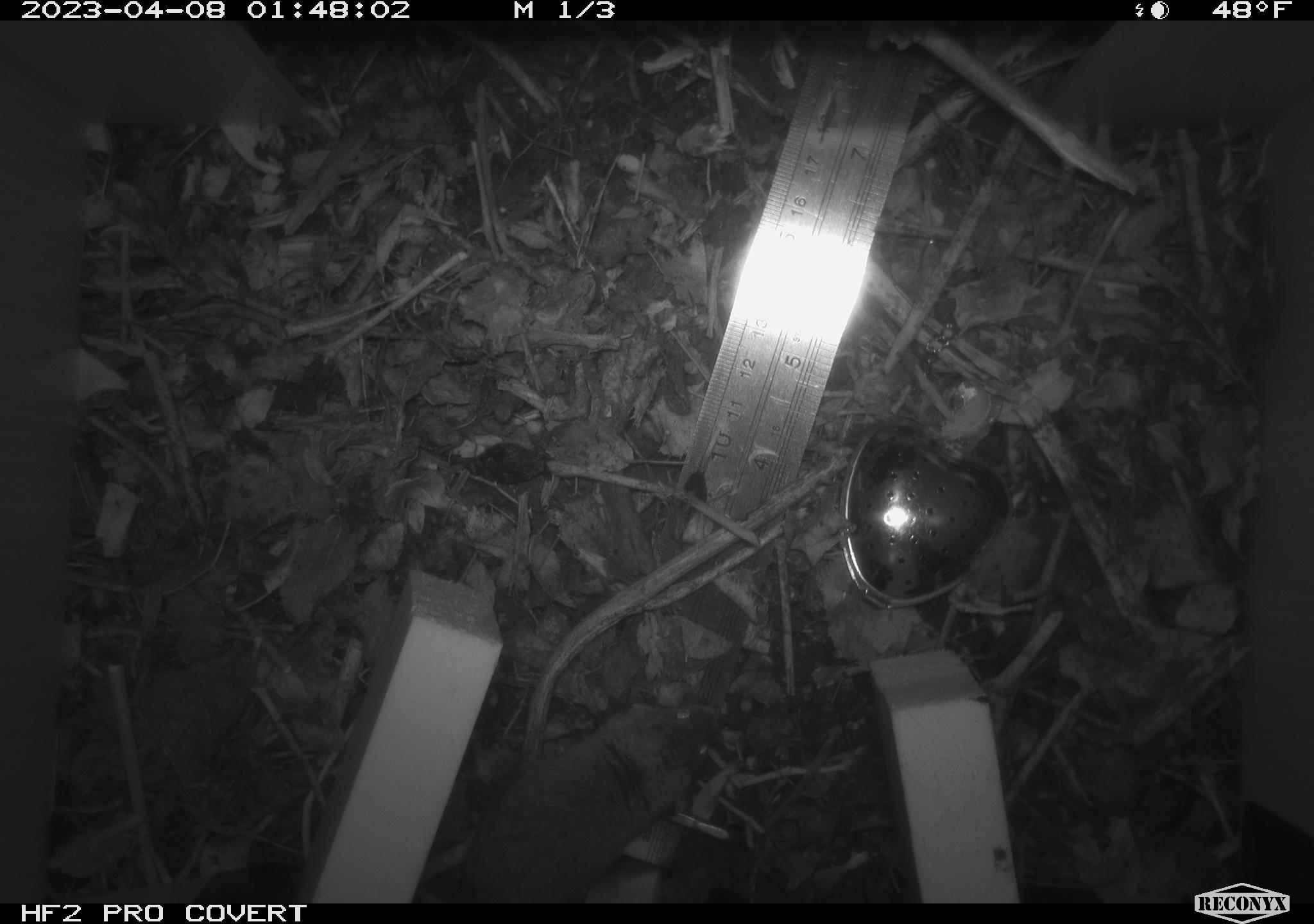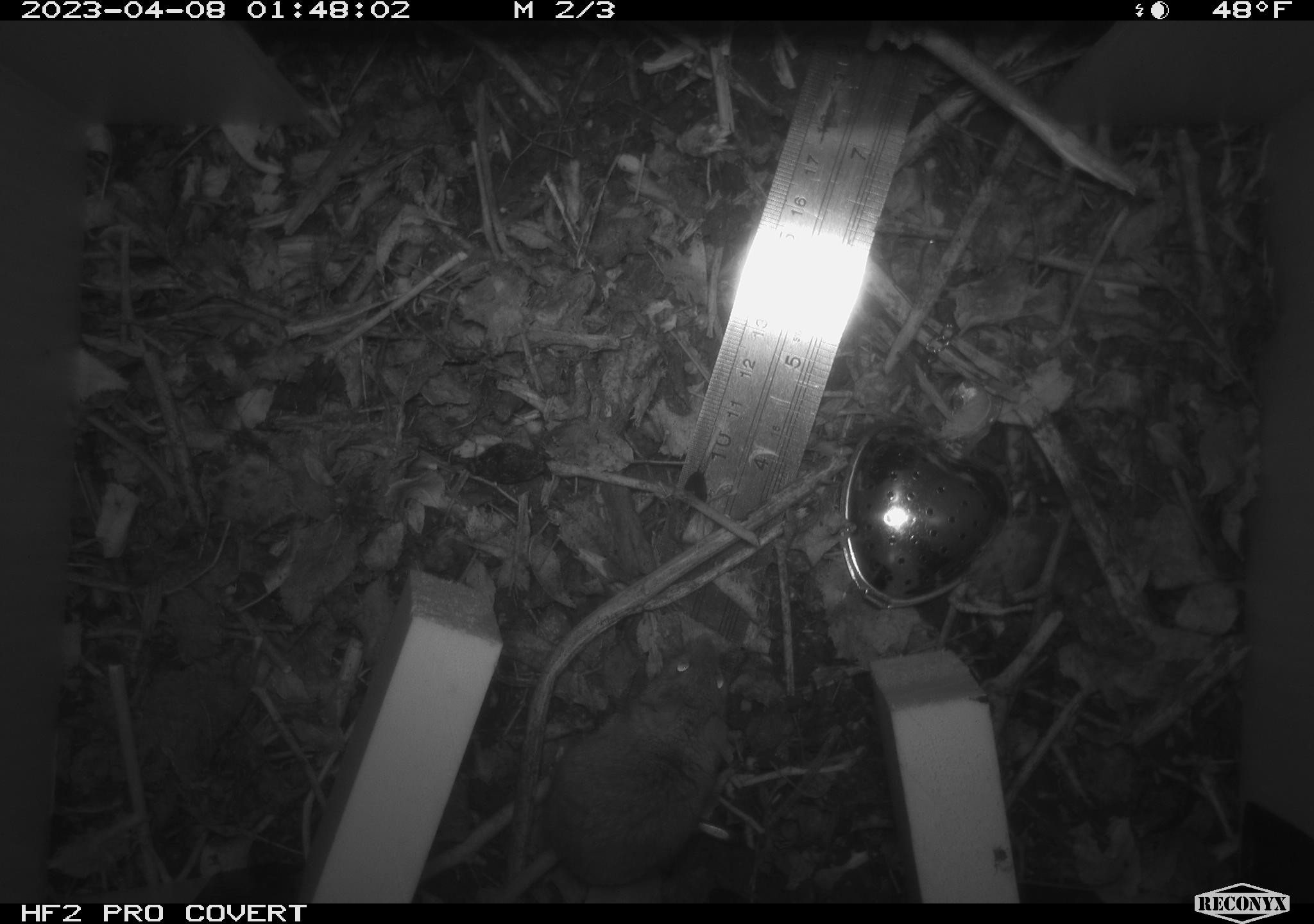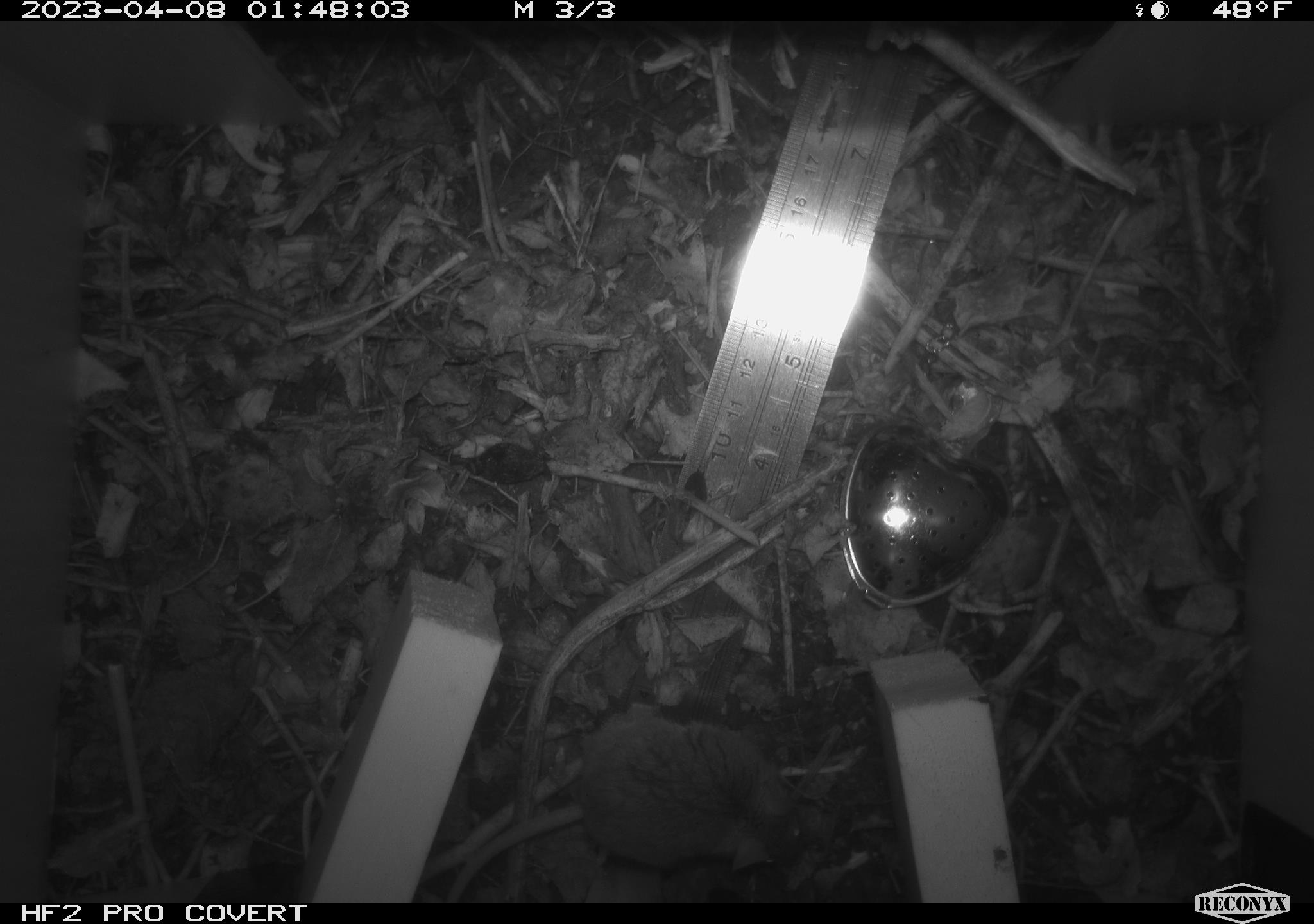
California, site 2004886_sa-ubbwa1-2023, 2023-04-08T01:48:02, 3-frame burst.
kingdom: Animalia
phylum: Chordata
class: Mammalia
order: Rodentia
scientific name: Rodentia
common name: mouse species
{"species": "mouse species (Rodentia)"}